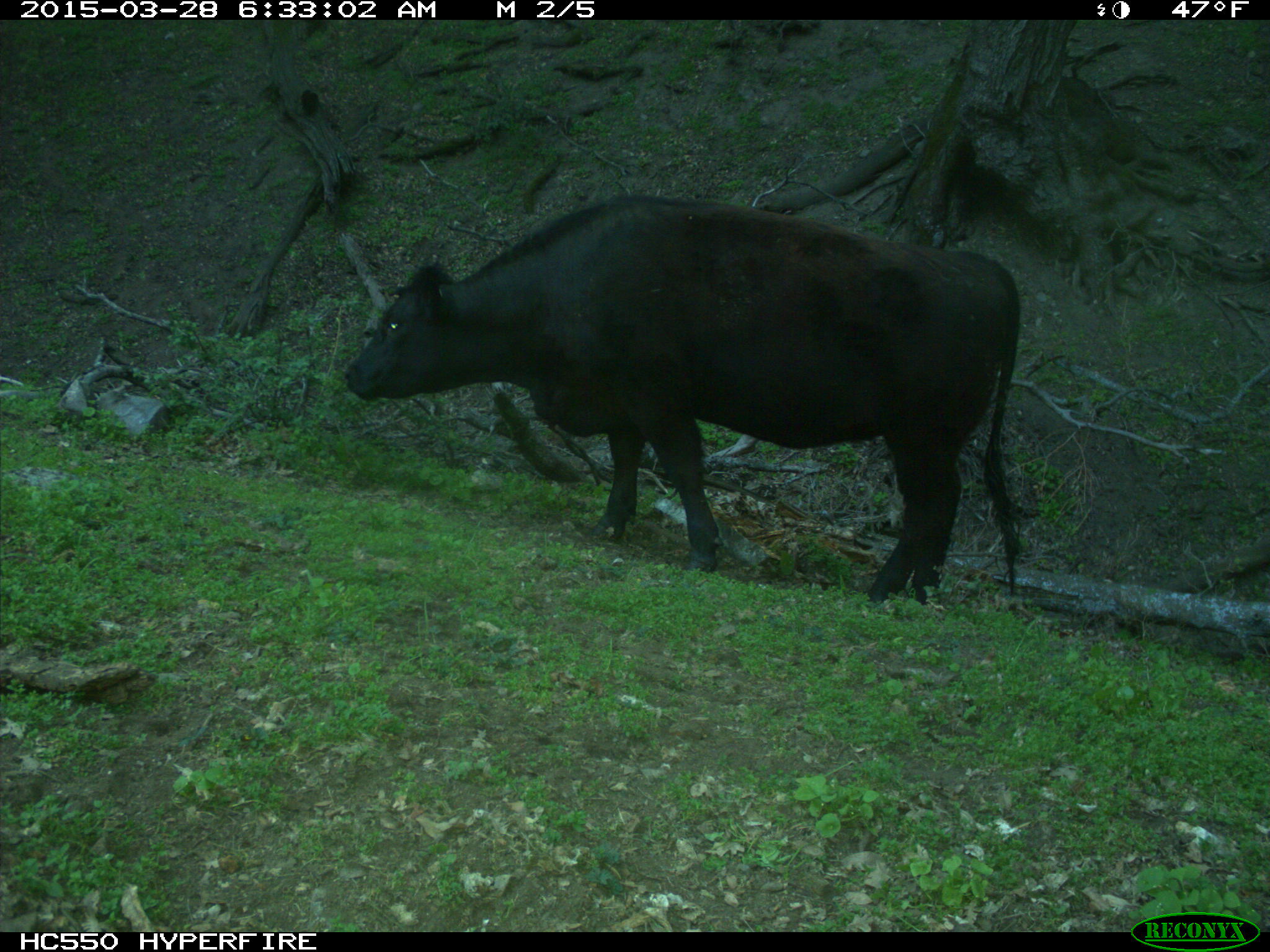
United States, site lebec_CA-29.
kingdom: Animalia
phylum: Chordata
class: Mammalia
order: Artiodactyla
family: Bovidae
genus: Bos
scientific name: Bos taurus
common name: domestic cow